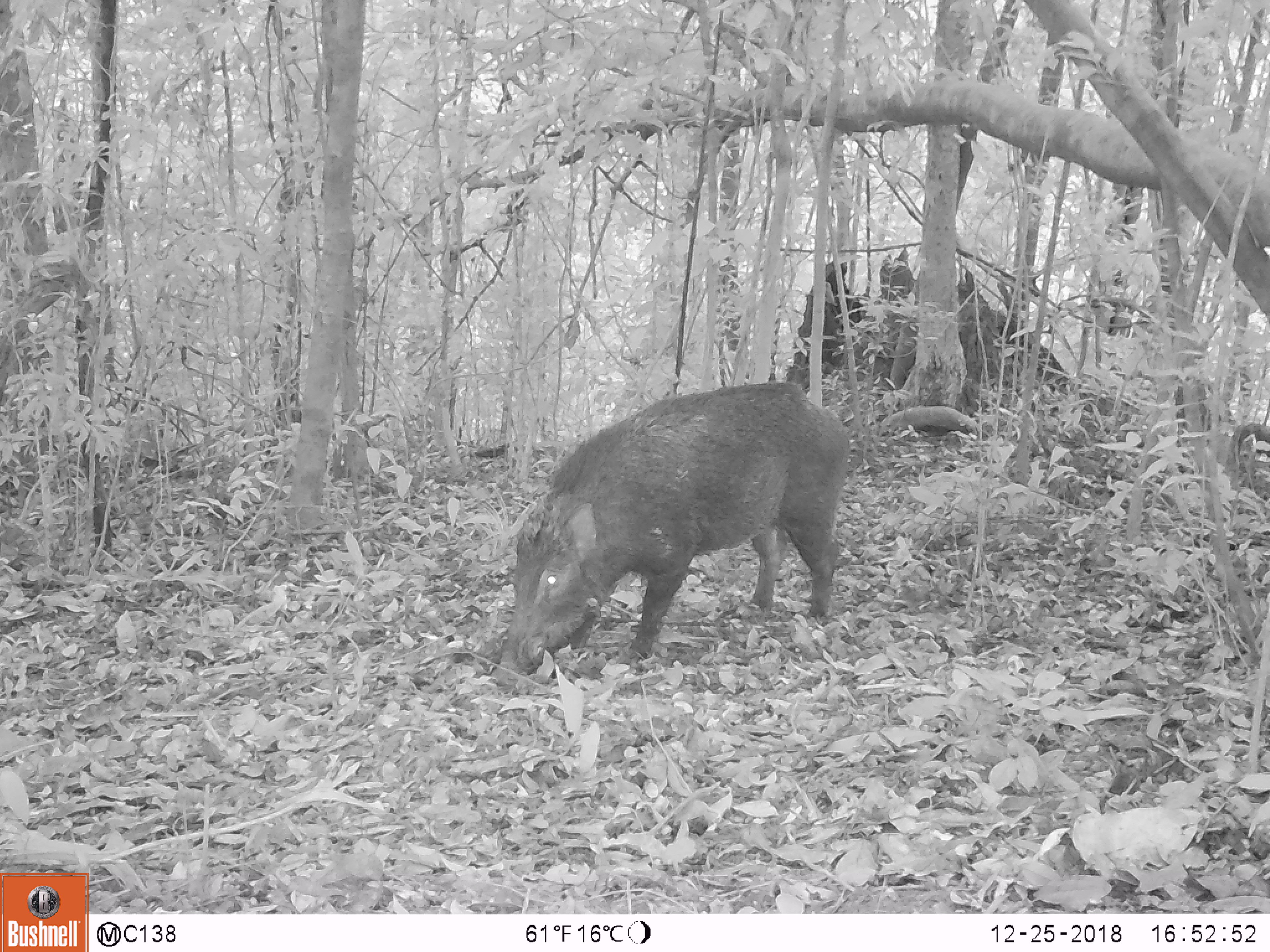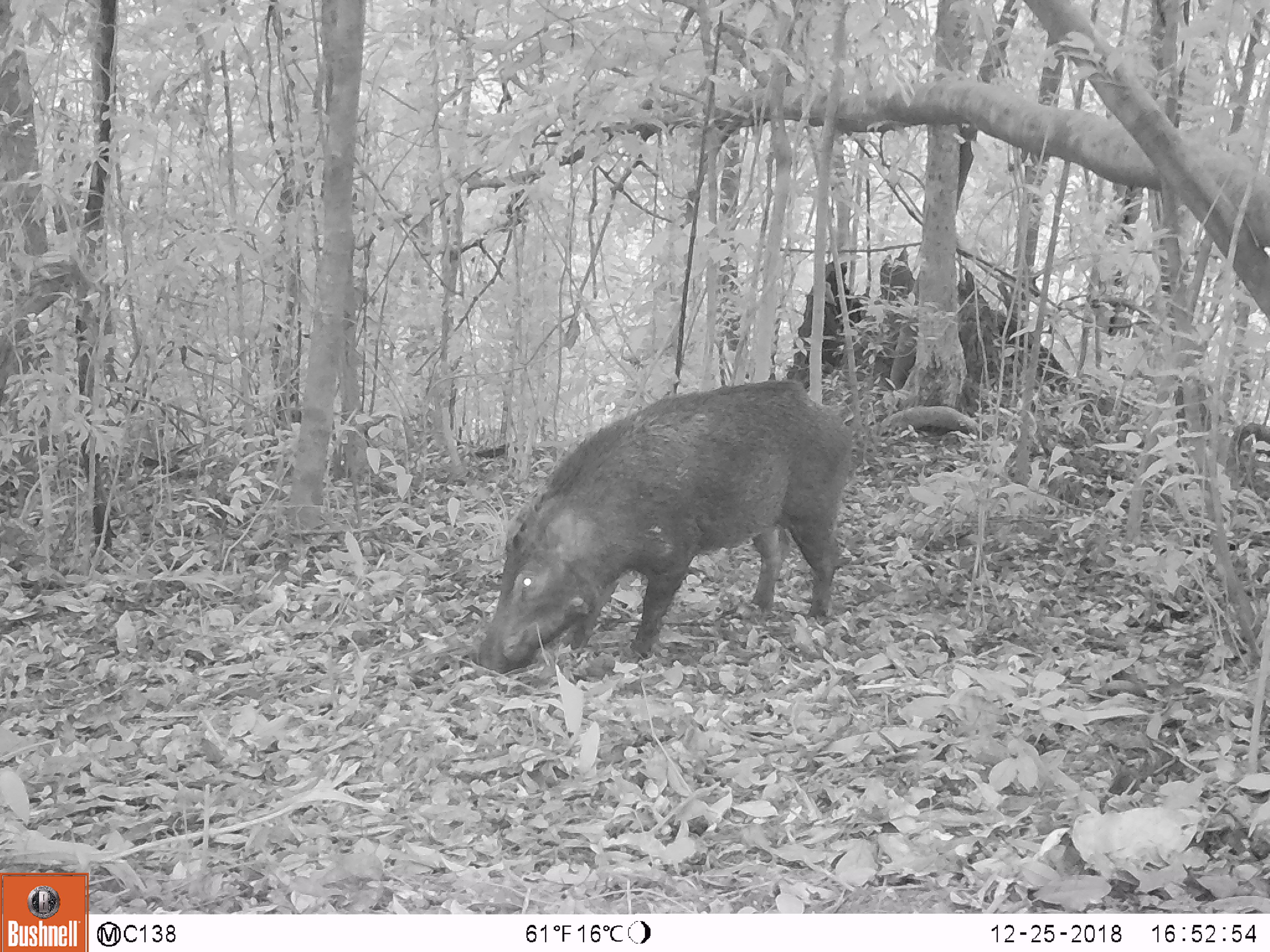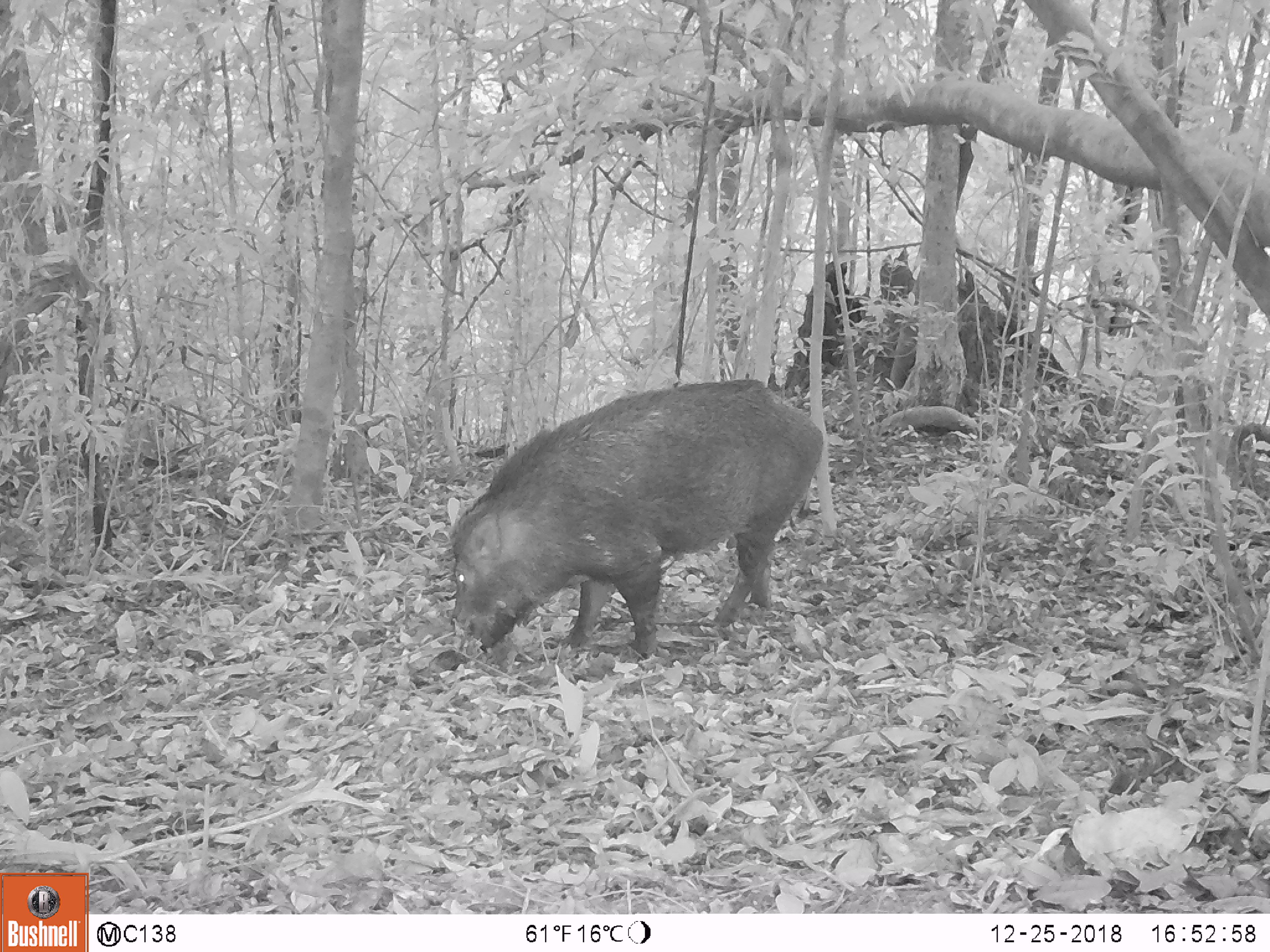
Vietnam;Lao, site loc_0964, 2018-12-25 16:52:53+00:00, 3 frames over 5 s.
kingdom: Animalia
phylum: Chordata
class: Mammalia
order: Artiodactyla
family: Suidae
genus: Sus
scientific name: Sus scrofa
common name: eurasian wild pig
Eurasian wild pig (Sus scrofa). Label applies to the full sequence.